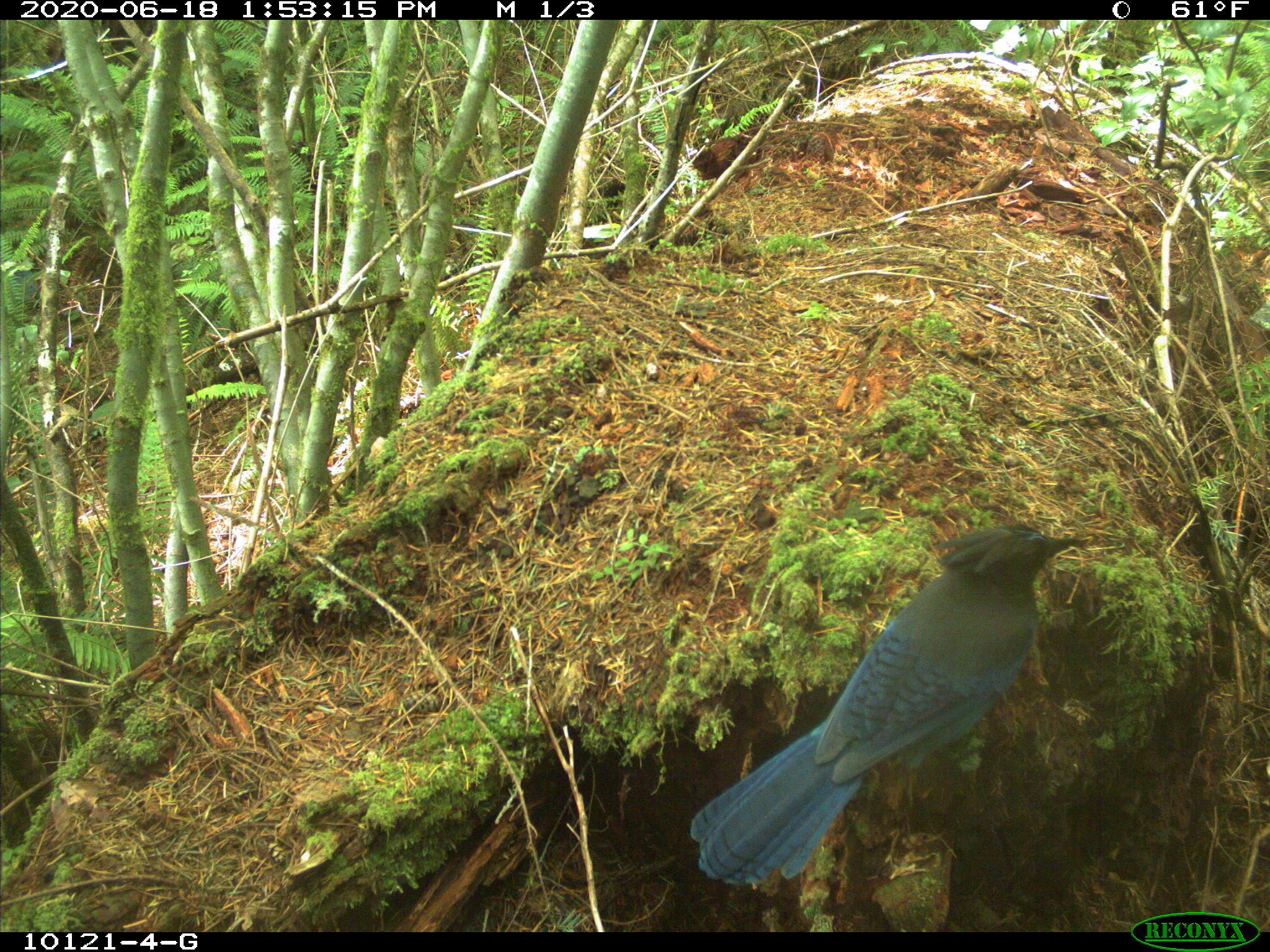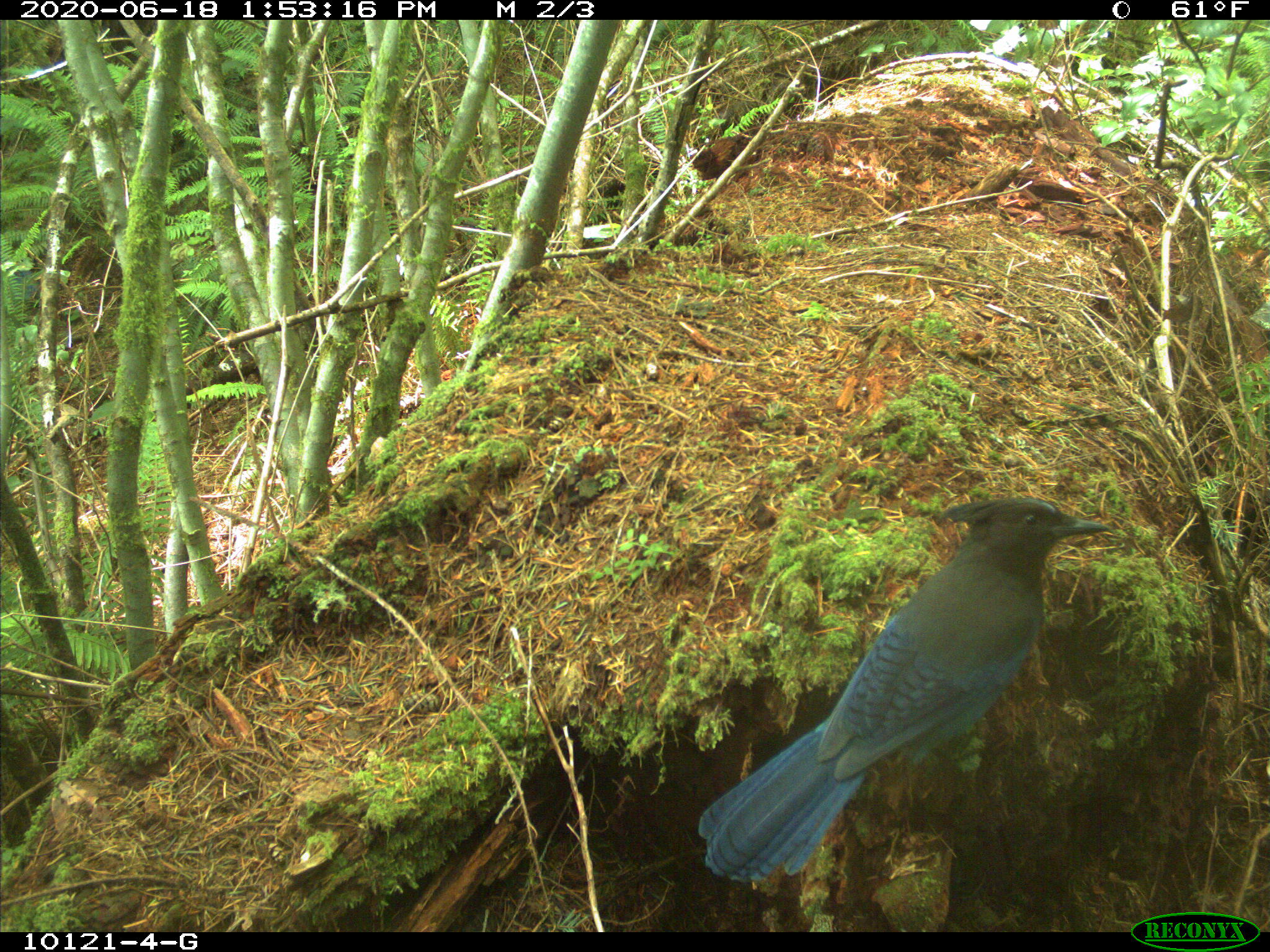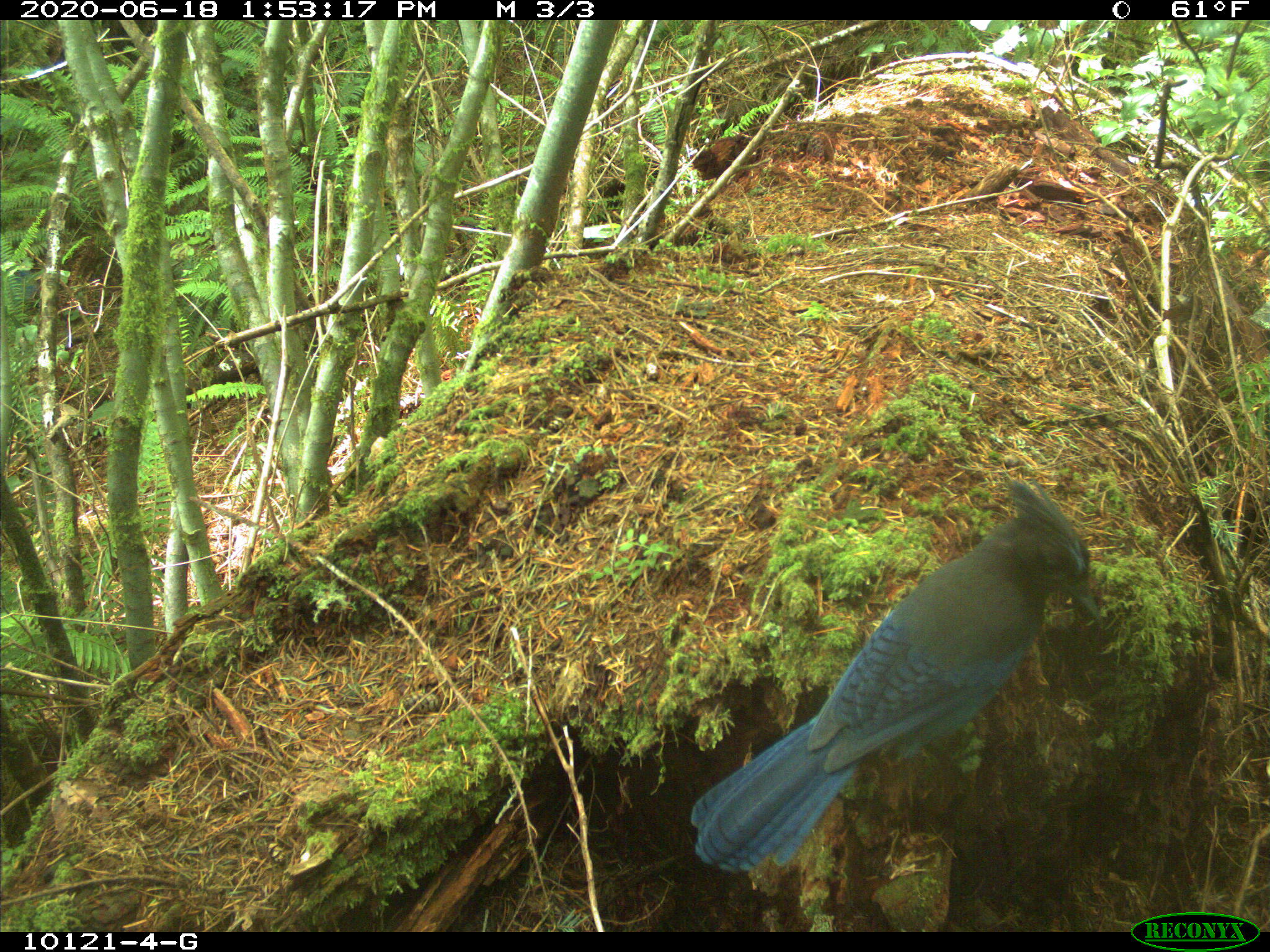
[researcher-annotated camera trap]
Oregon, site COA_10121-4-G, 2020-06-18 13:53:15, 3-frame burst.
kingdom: Animalia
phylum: Chordata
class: Aves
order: Passeriformes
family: Corvidae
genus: Cyanocitta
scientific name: Cyanocitta stelleri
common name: steller's jay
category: stellers jay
Stellers jay (steller's jay) (Cyanocitta stelleri).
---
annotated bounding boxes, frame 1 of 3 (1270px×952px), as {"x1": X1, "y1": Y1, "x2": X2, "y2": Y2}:
stellers jay: {"x1": 691, "y1": 523, "x2": 1079, "y2": 875}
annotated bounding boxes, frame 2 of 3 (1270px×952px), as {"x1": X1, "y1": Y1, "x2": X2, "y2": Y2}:
stellers jay: {"x1": 701, "y1": 494, "x2": 1109, "y2": 884}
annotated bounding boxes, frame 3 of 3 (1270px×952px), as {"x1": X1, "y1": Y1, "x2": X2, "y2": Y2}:
stellers jay: {"x1": 701, "y1": 478, "x2": 1103, "y2": 870}